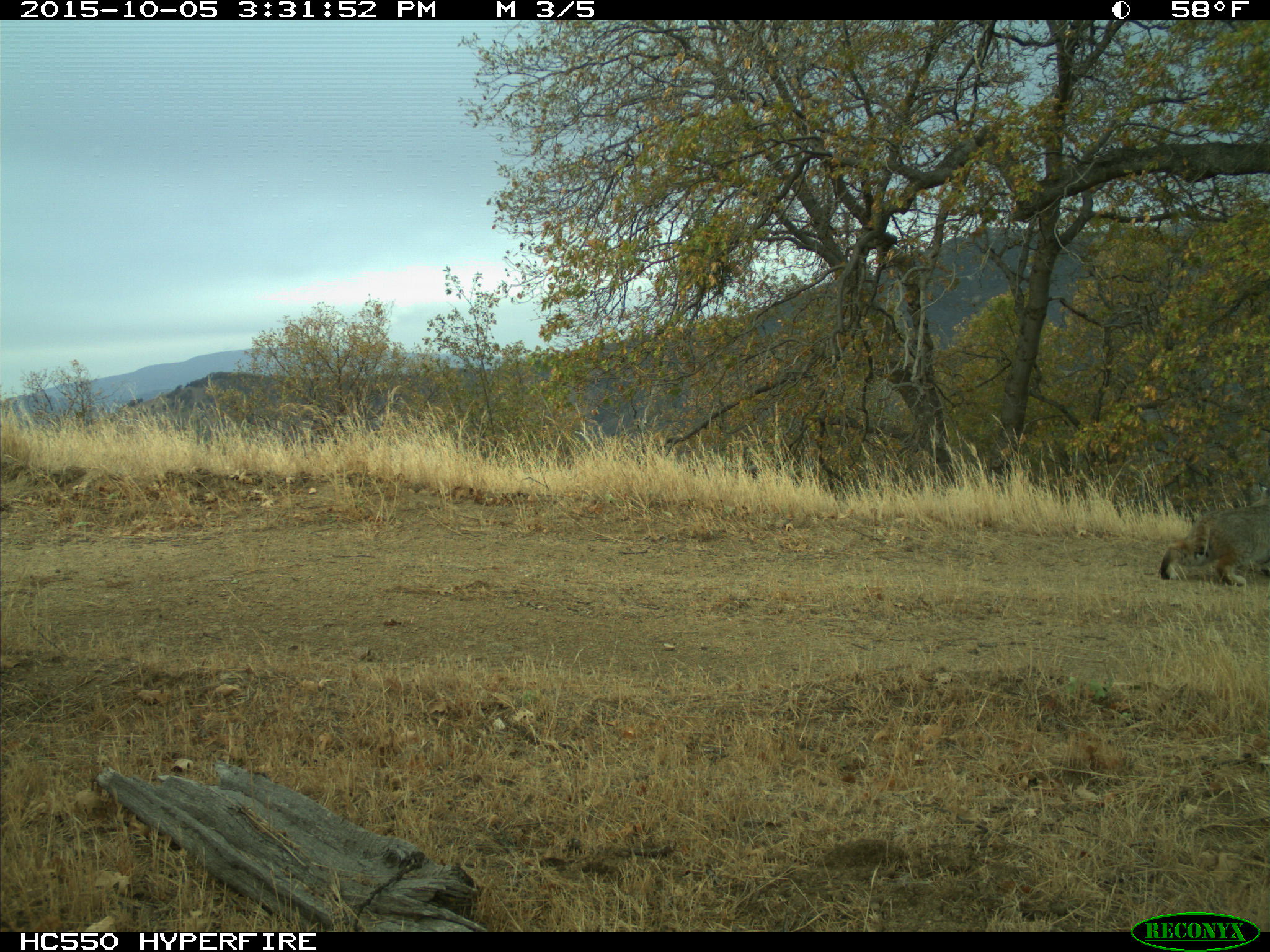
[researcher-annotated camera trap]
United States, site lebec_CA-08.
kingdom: Animalia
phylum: Chordata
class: Mammalia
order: Carnivora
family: Felidae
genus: Lynx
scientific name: Lynx rufus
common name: bobcat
Lynx rufus (bobcat).